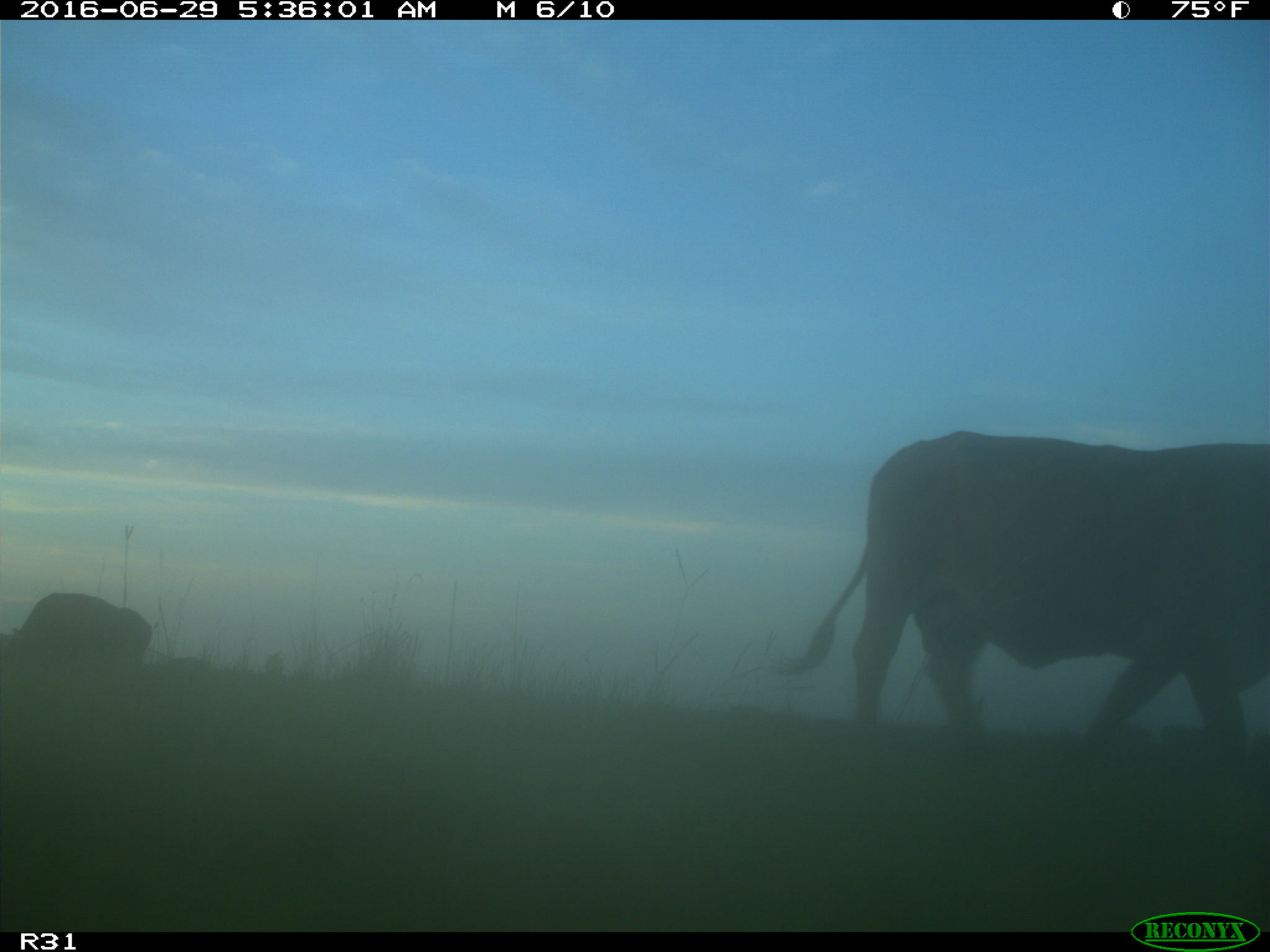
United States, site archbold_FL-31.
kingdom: Animalia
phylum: Chordata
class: Mammalia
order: Artiodactyla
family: Bovidae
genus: Bos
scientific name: Bos taurus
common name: domestic cow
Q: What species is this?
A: Bos taurus (domestic cow).